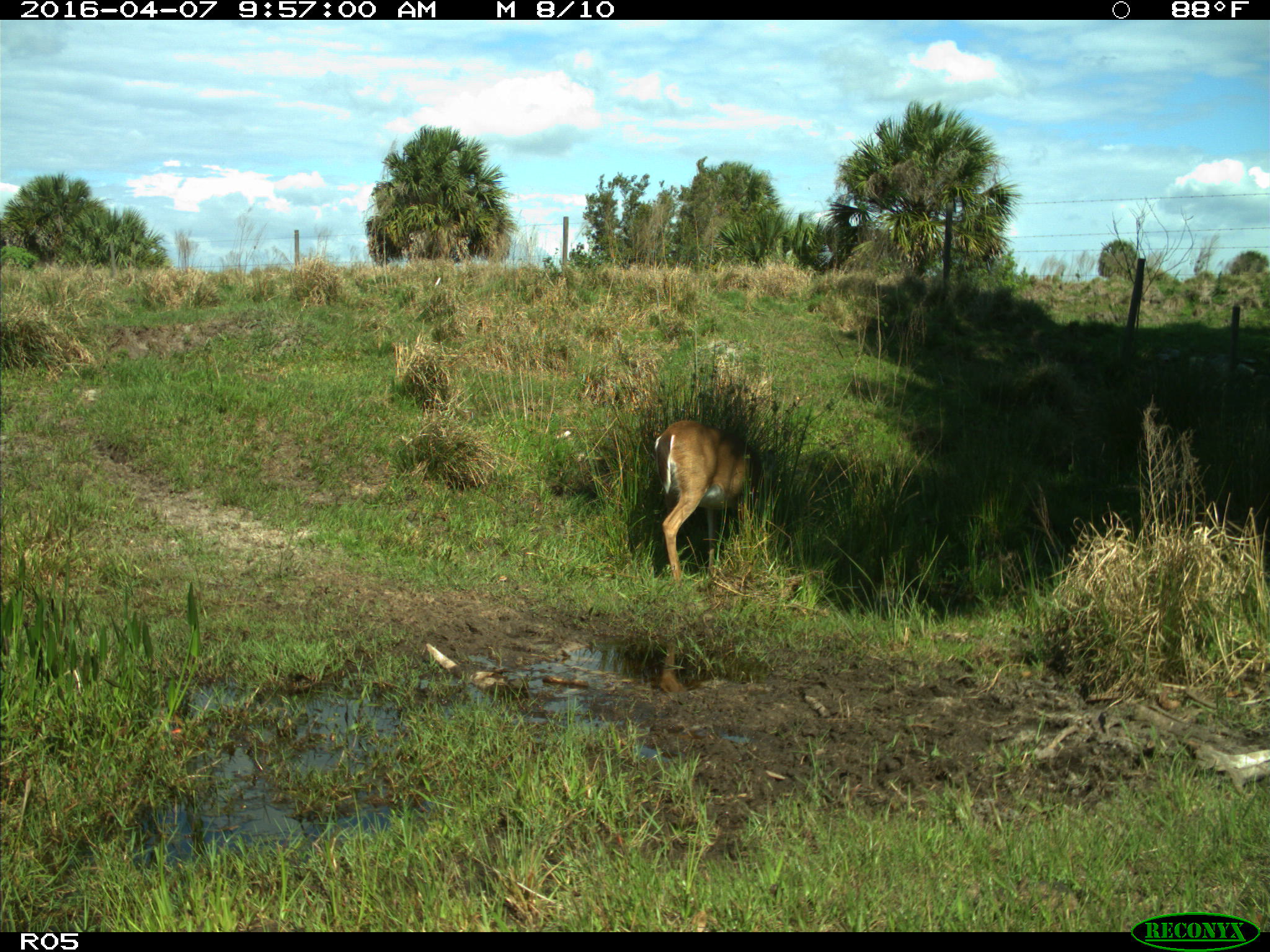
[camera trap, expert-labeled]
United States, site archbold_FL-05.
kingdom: Animalia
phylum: Chordata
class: Mammalia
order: Artiodactyla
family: Cervidae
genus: Odocoileus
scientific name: Odocoileus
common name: deer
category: unidentified deer